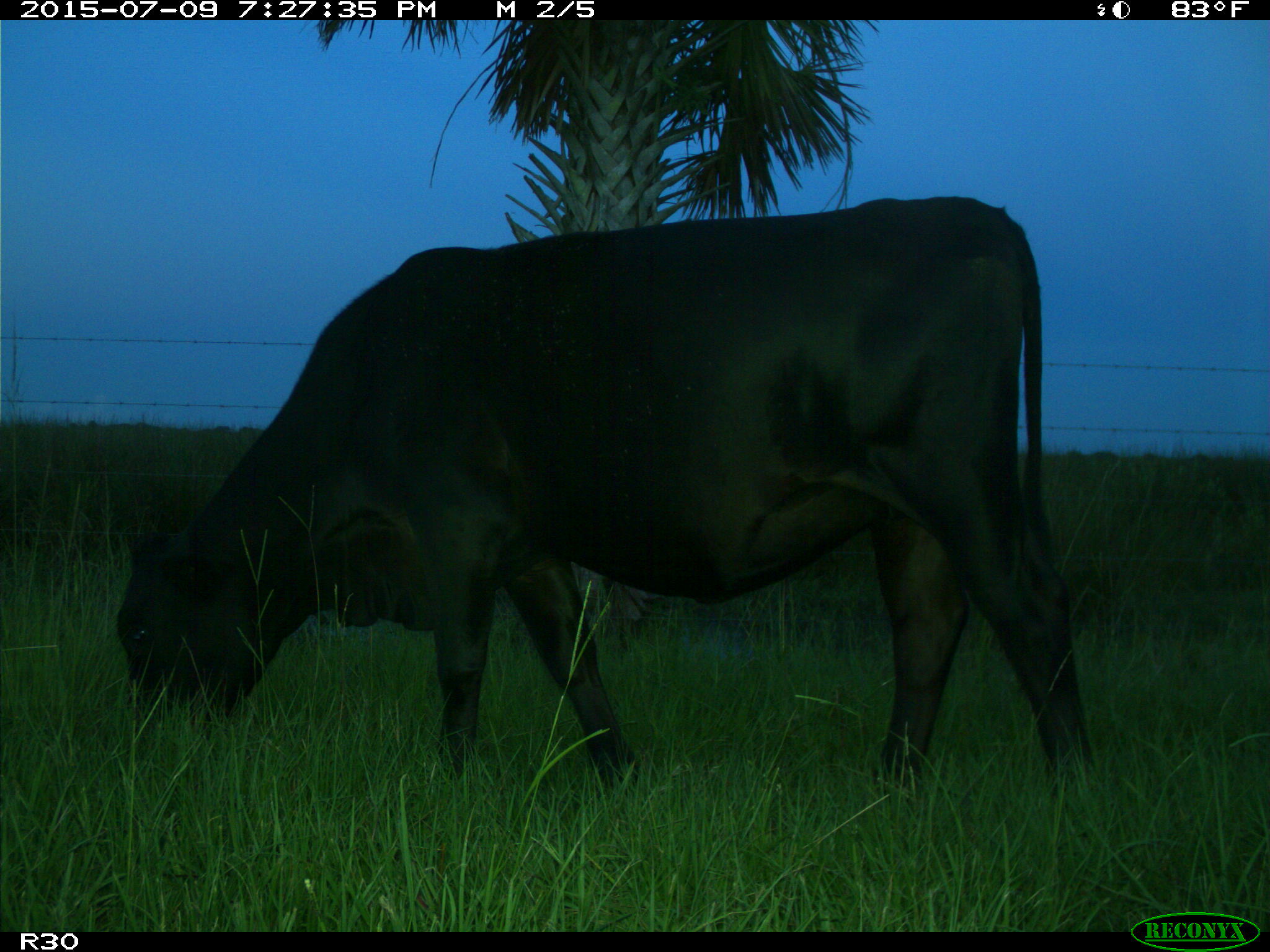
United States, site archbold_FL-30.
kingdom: Animalia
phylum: Chordata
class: Mammalia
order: Artiodactyla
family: Bovidae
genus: Bos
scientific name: Bos taurus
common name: domestic cow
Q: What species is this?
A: Bos taurus (domestic cow).